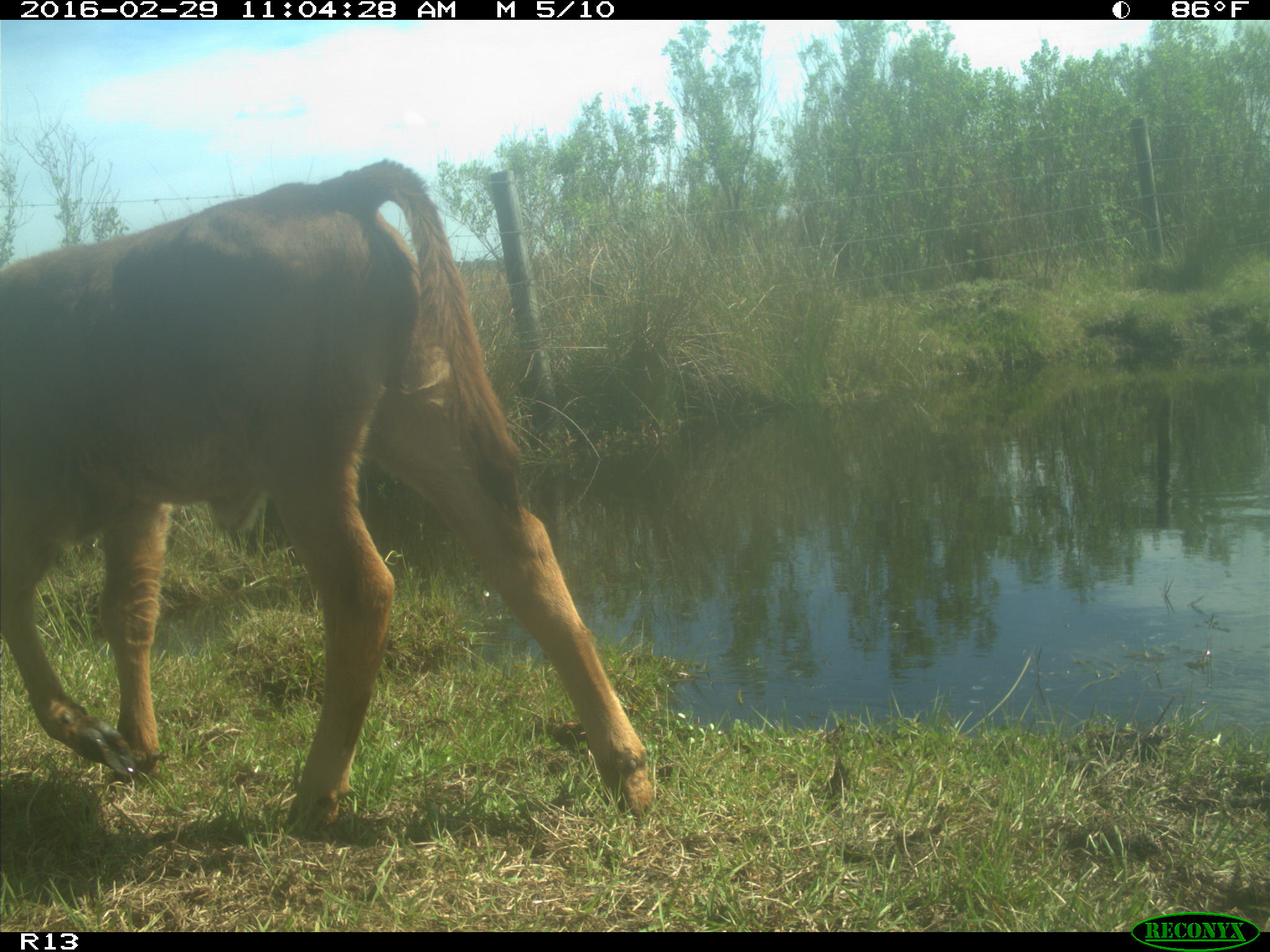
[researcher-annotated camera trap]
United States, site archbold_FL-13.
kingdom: Animalia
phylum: Chordata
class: Mammalia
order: Artiodactyla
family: Bovidae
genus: Bos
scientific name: Bos taurus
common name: domestic cow